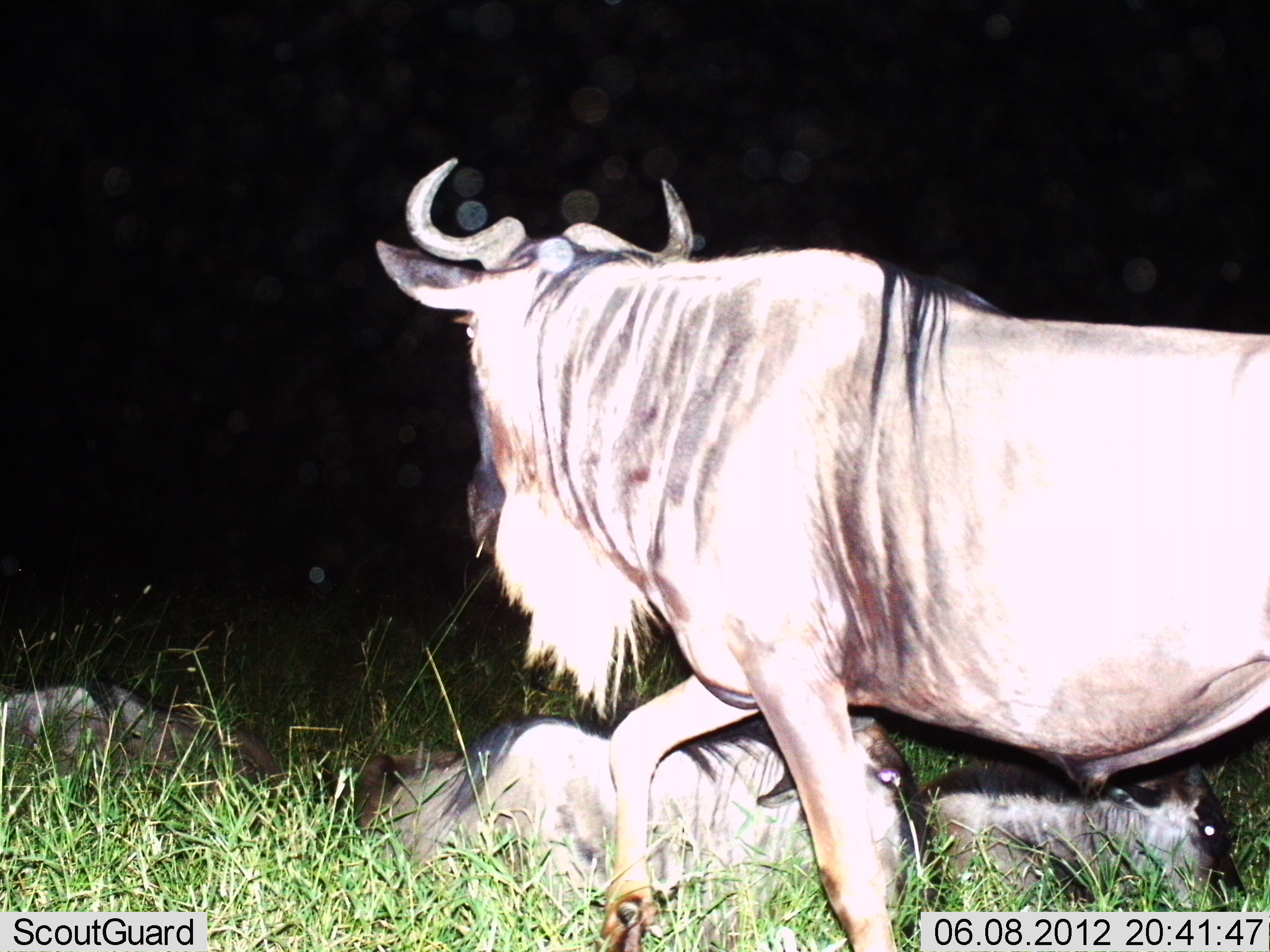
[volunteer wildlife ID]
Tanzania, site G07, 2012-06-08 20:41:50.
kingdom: Animalia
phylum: Chordata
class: Mammalia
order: Artiodactyla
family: Bovidae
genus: Connochaetes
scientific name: Connochaetes taurinus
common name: blue wildebeest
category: wildebeest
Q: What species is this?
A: Wildebeest (blue wildebeest) (Connochaetes taurinus).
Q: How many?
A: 4.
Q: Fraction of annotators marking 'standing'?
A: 60%.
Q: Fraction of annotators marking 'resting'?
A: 90%.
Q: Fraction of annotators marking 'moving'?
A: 40%.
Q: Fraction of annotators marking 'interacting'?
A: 0%.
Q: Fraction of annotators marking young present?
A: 40%.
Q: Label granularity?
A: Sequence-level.